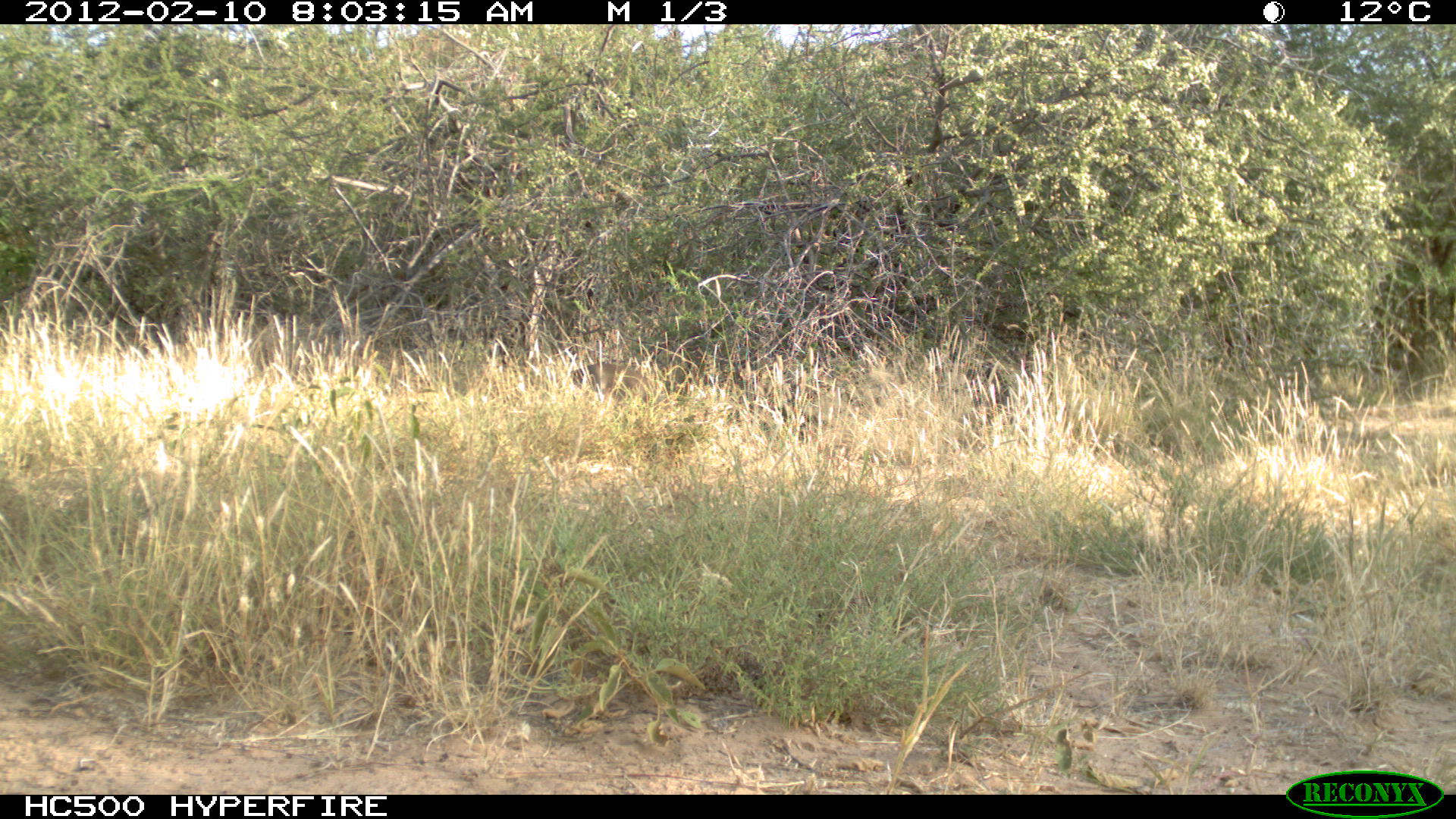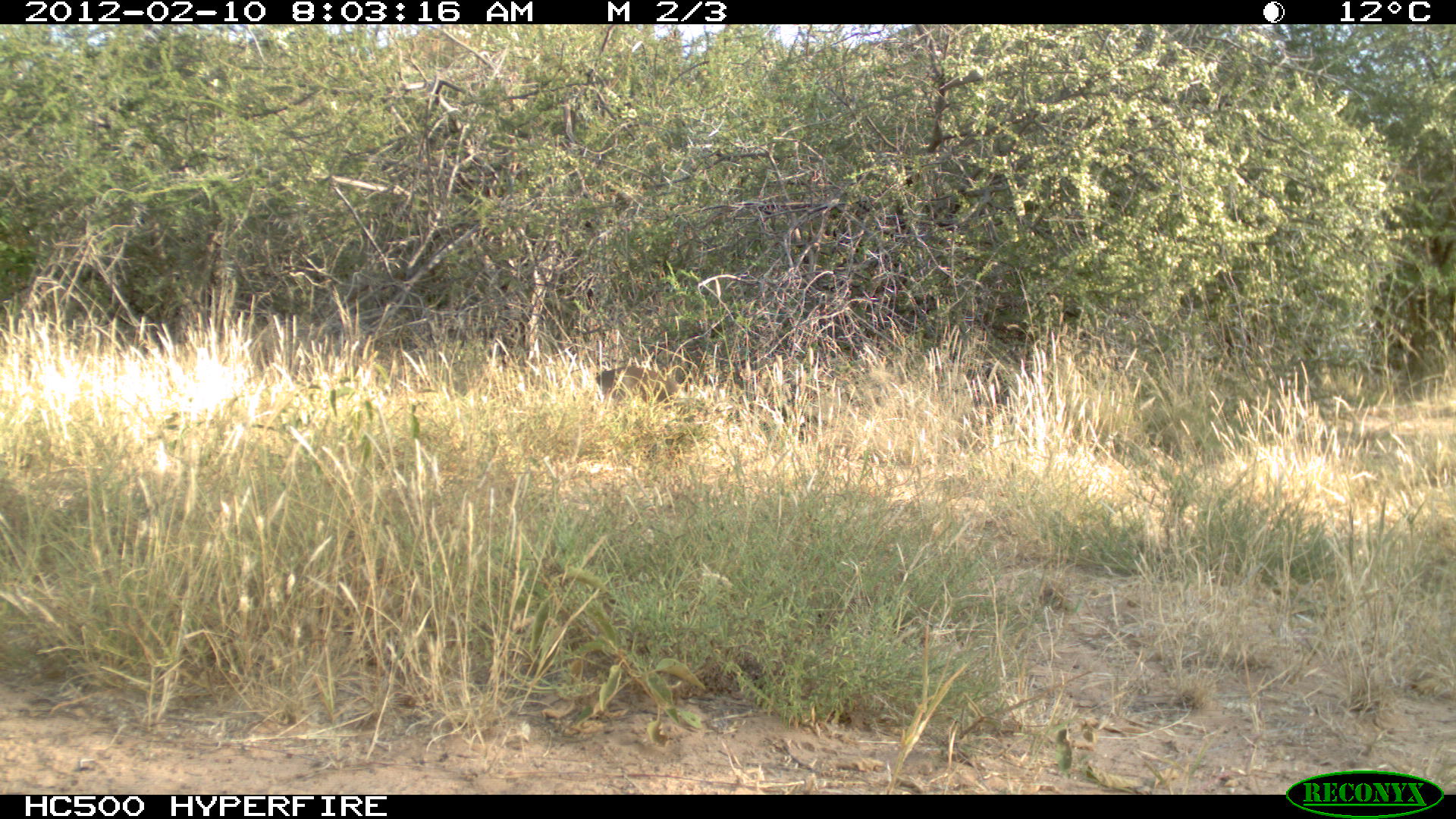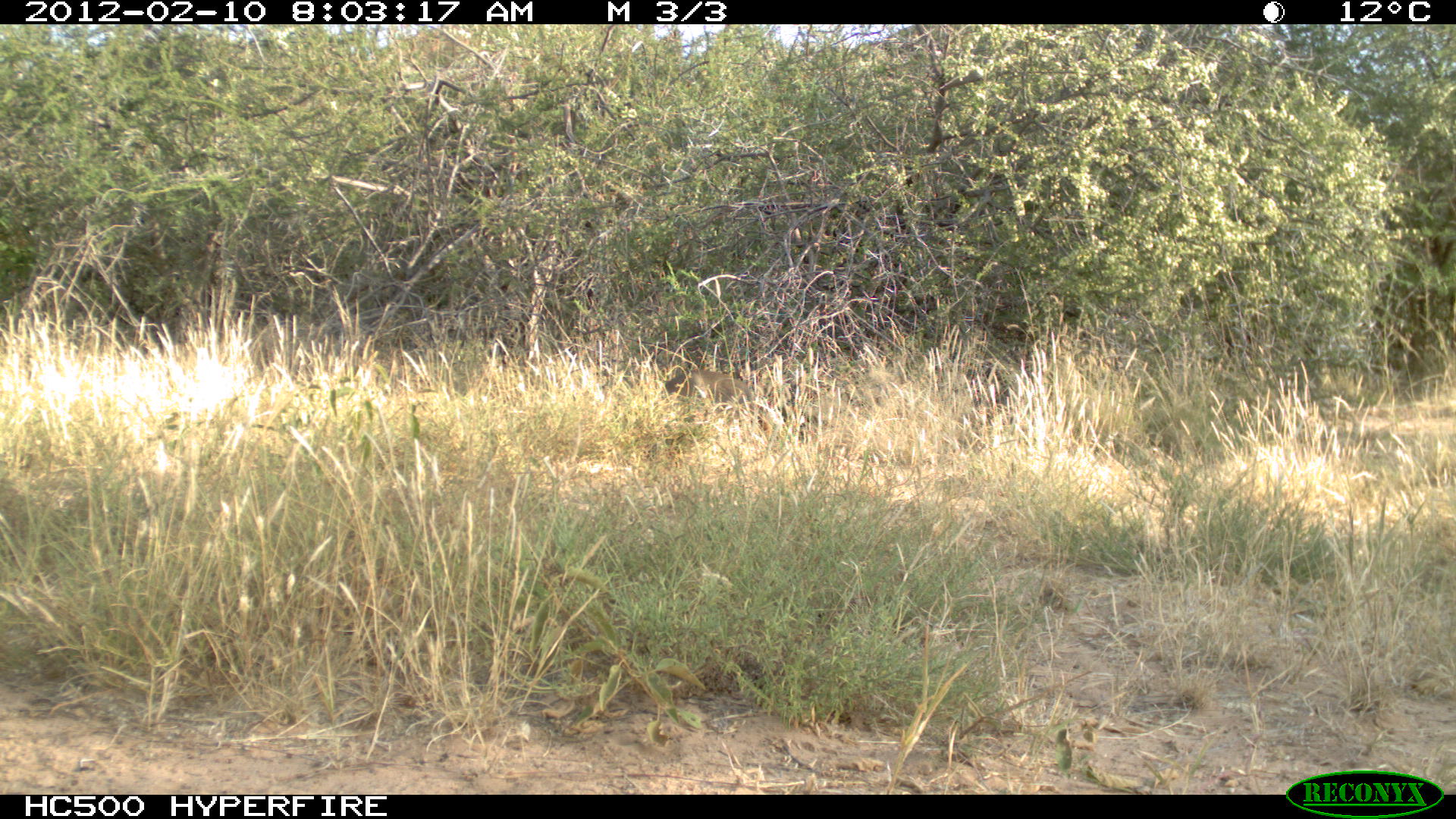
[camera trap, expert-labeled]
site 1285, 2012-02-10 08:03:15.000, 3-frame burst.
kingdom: Animalia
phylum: Chordata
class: Mammalia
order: Artiodactyla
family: Bovidae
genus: Madoqua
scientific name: Madoqua guentheri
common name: günther's dik-dik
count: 1